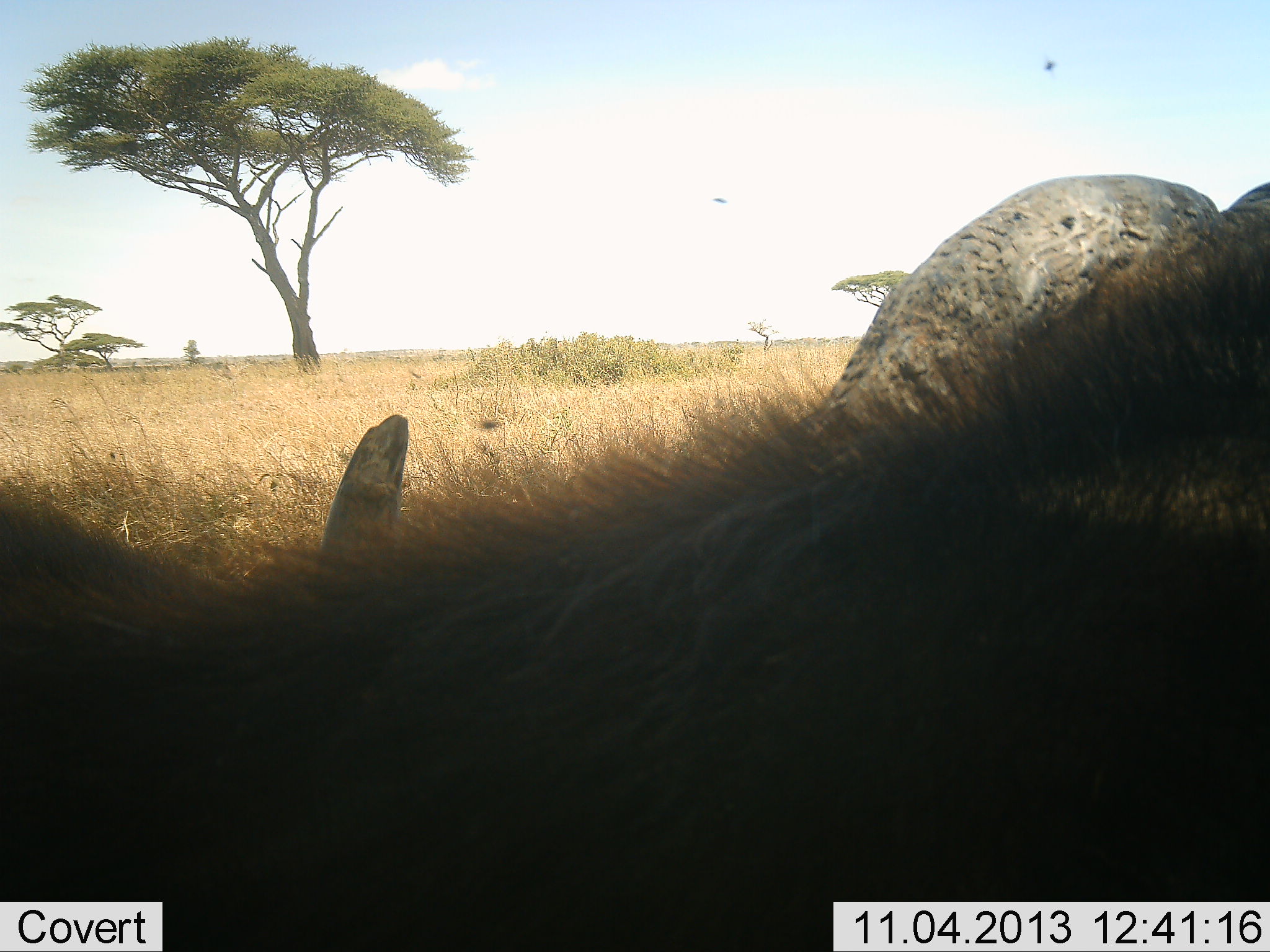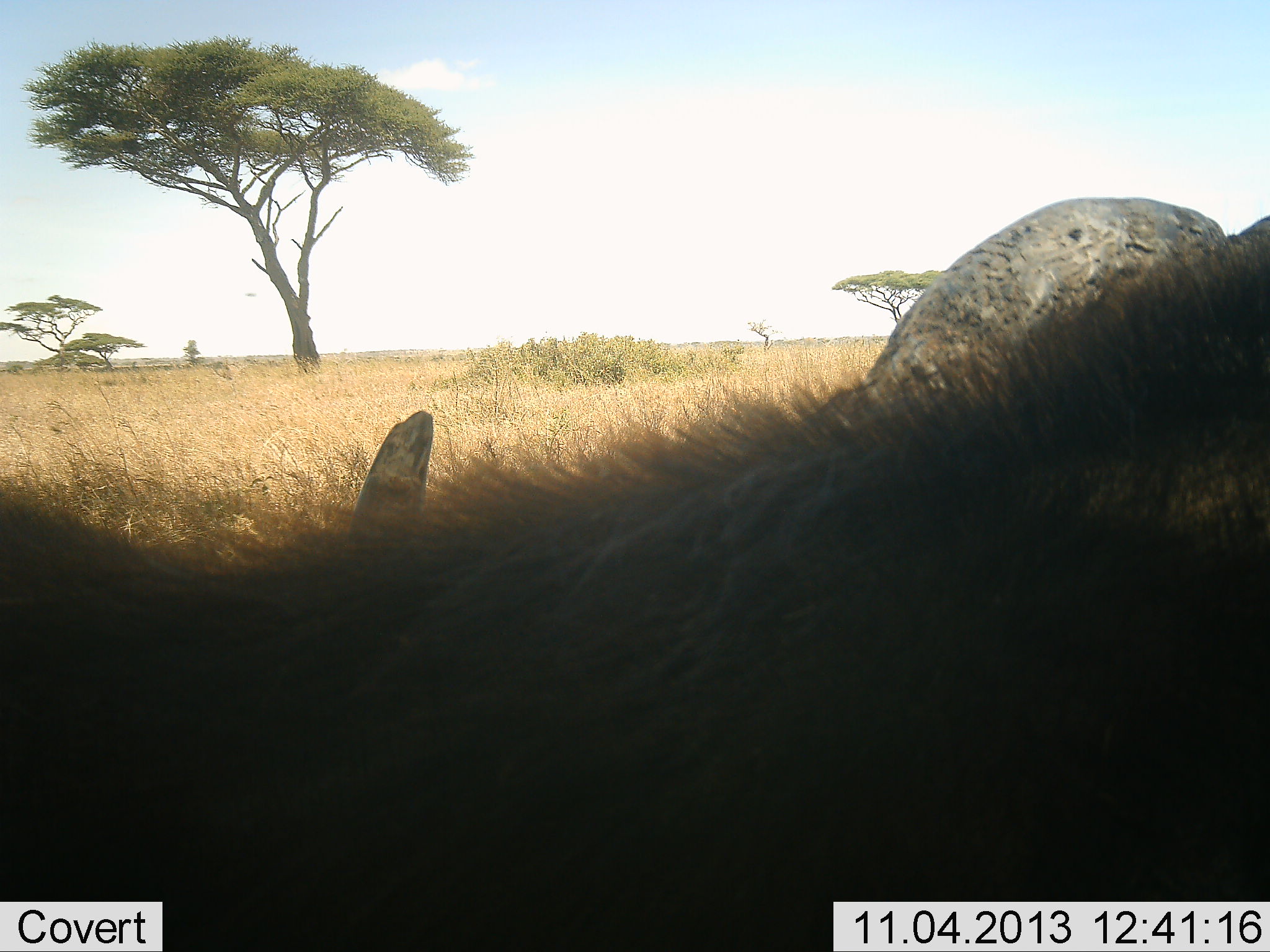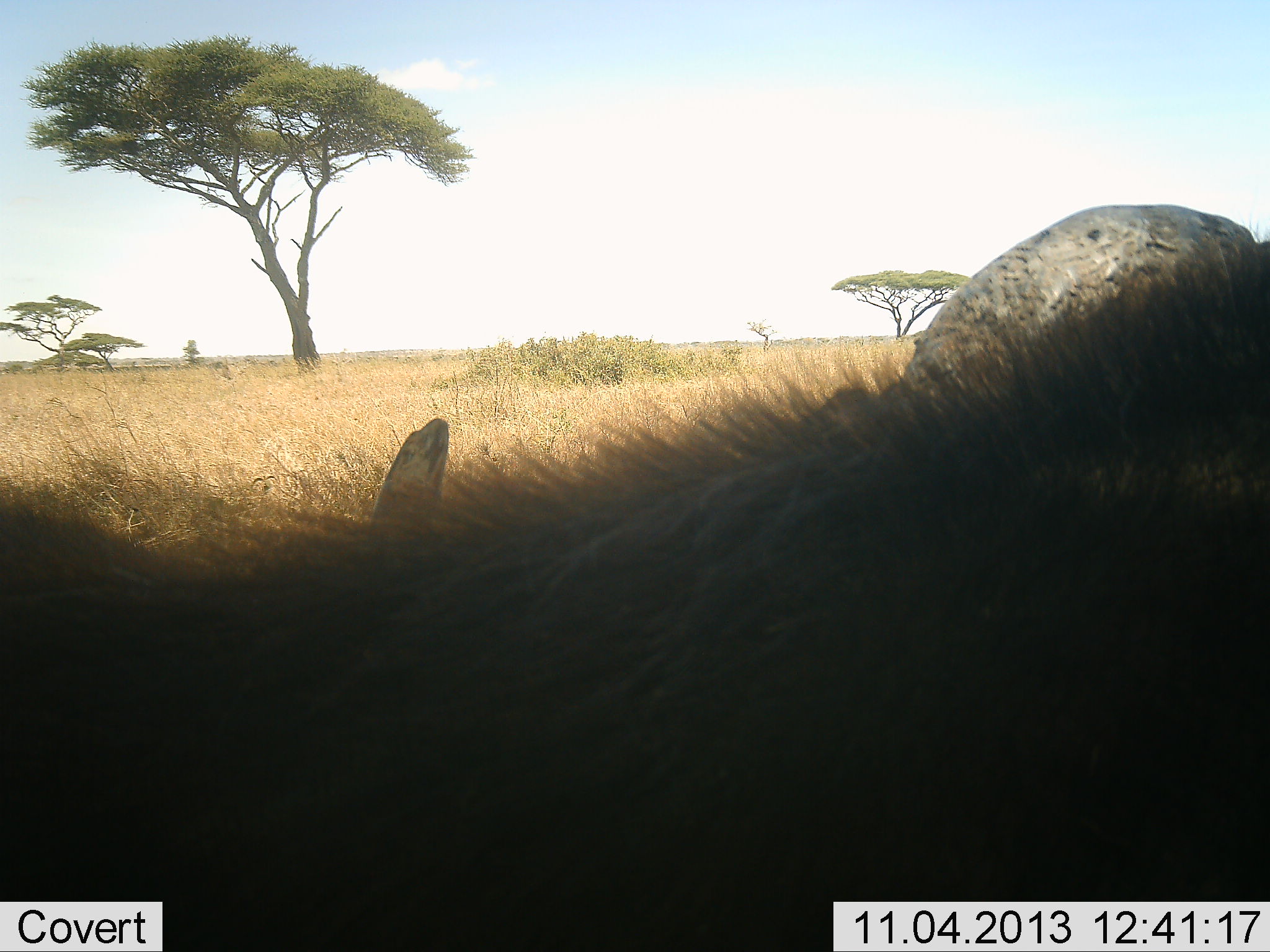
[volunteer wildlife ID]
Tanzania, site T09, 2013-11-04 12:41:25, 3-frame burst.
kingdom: Animalia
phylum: Chordata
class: Mammalia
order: Artiodactyla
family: Bovidae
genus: Syncerus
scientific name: Syncerus caffer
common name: cape buffalo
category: buffalo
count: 1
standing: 33%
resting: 56%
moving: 6%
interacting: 6%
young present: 0%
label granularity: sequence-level